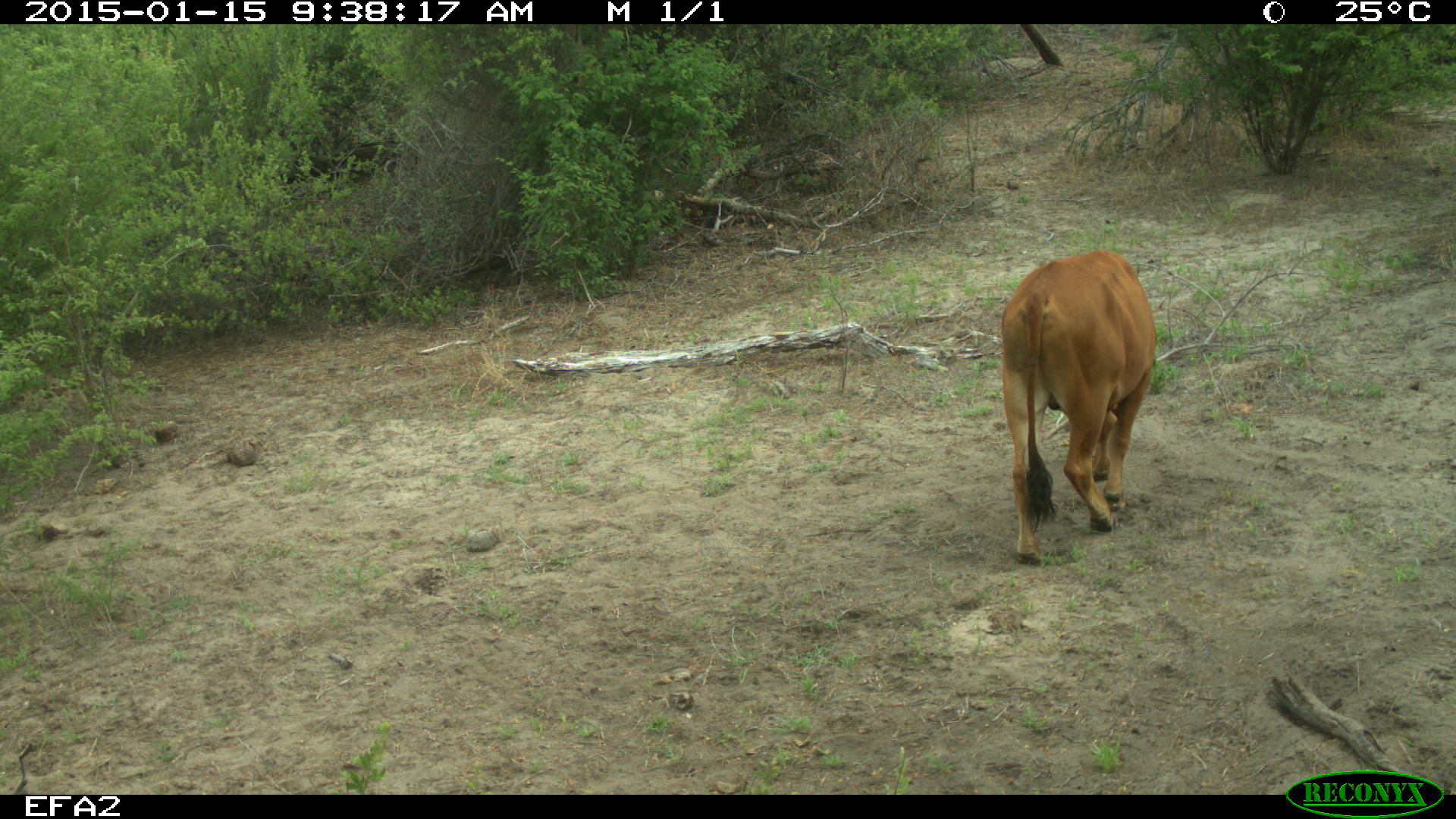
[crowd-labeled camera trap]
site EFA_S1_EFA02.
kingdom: Animalia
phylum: Chordata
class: Mammalia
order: Artiodactyla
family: Bovidae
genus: Bos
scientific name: Bos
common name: cattle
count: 1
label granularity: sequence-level